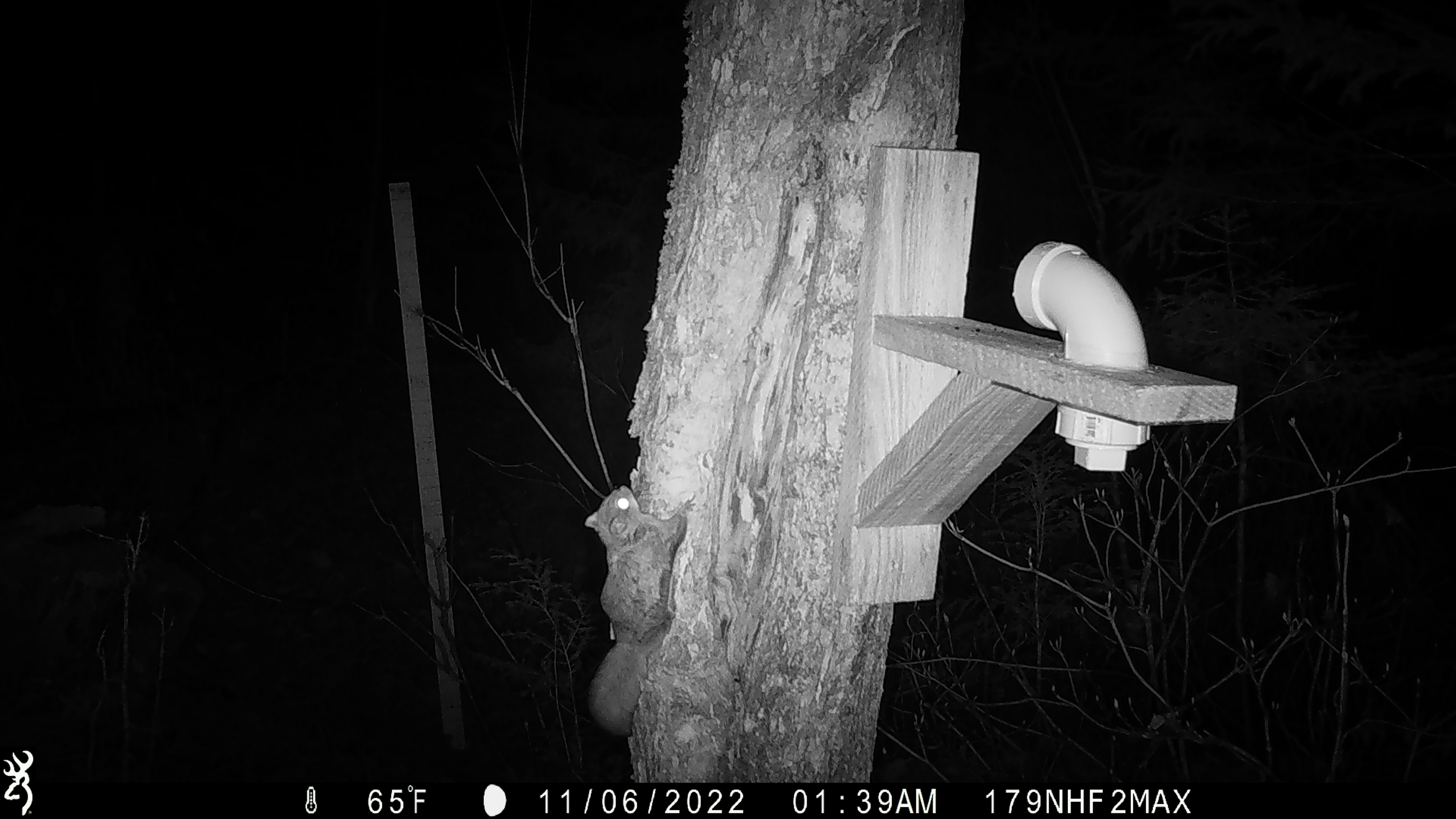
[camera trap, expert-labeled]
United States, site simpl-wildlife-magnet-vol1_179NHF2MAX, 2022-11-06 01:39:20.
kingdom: Animalia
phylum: Chordata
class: Mammalia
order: Rodentia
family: Sciuridae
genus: Glaucomys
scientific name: Glaucomys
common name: flying squirrel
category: flying squirrel sp.